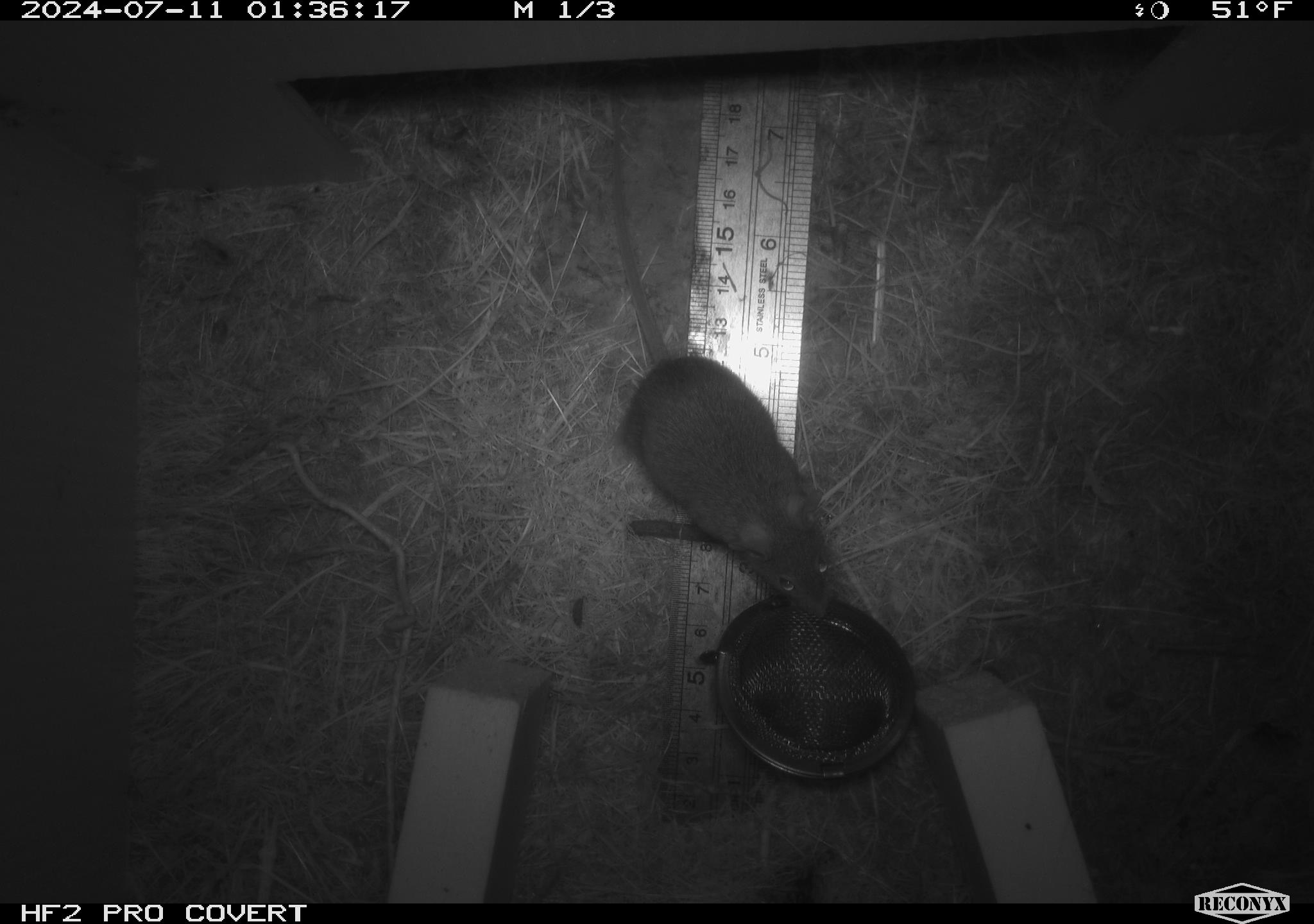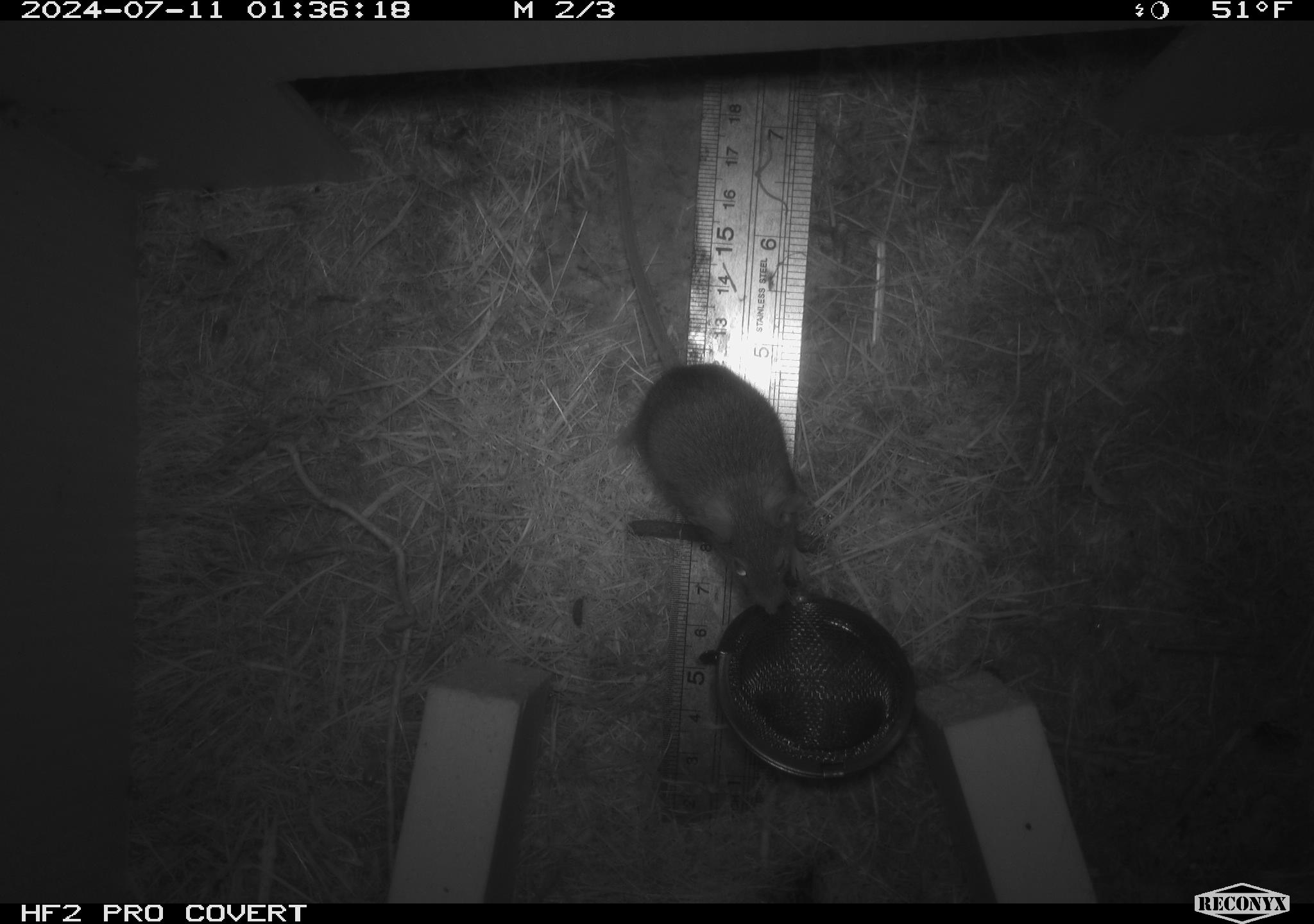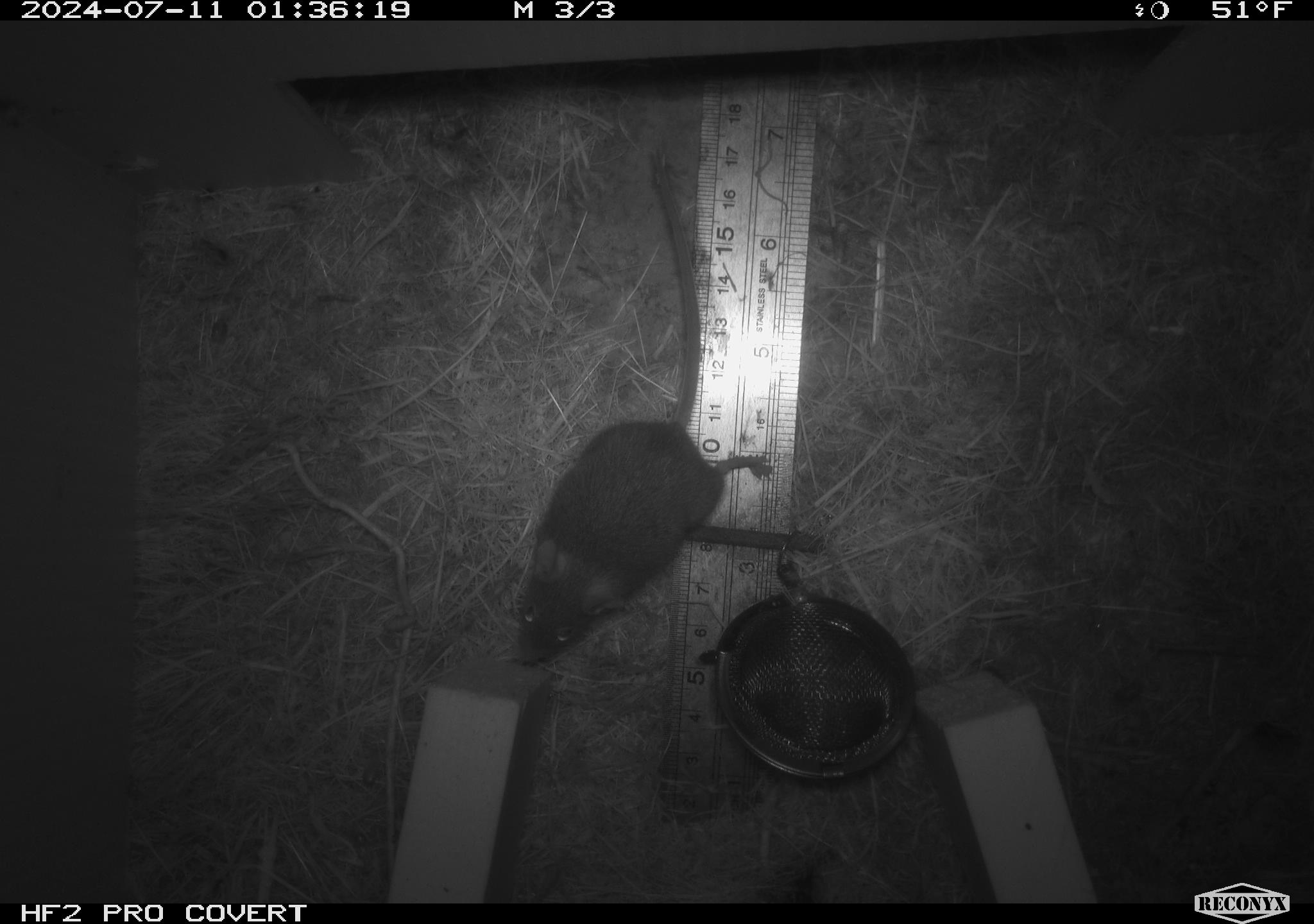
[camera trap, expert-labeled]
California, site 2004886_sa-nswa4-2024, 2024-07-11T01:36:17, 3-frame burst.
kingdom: Animalia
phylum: Chordata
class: Mammalia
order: Rodentia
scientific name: Rodentia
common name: mouse species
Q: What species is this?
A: Mouse species (Rodentia).